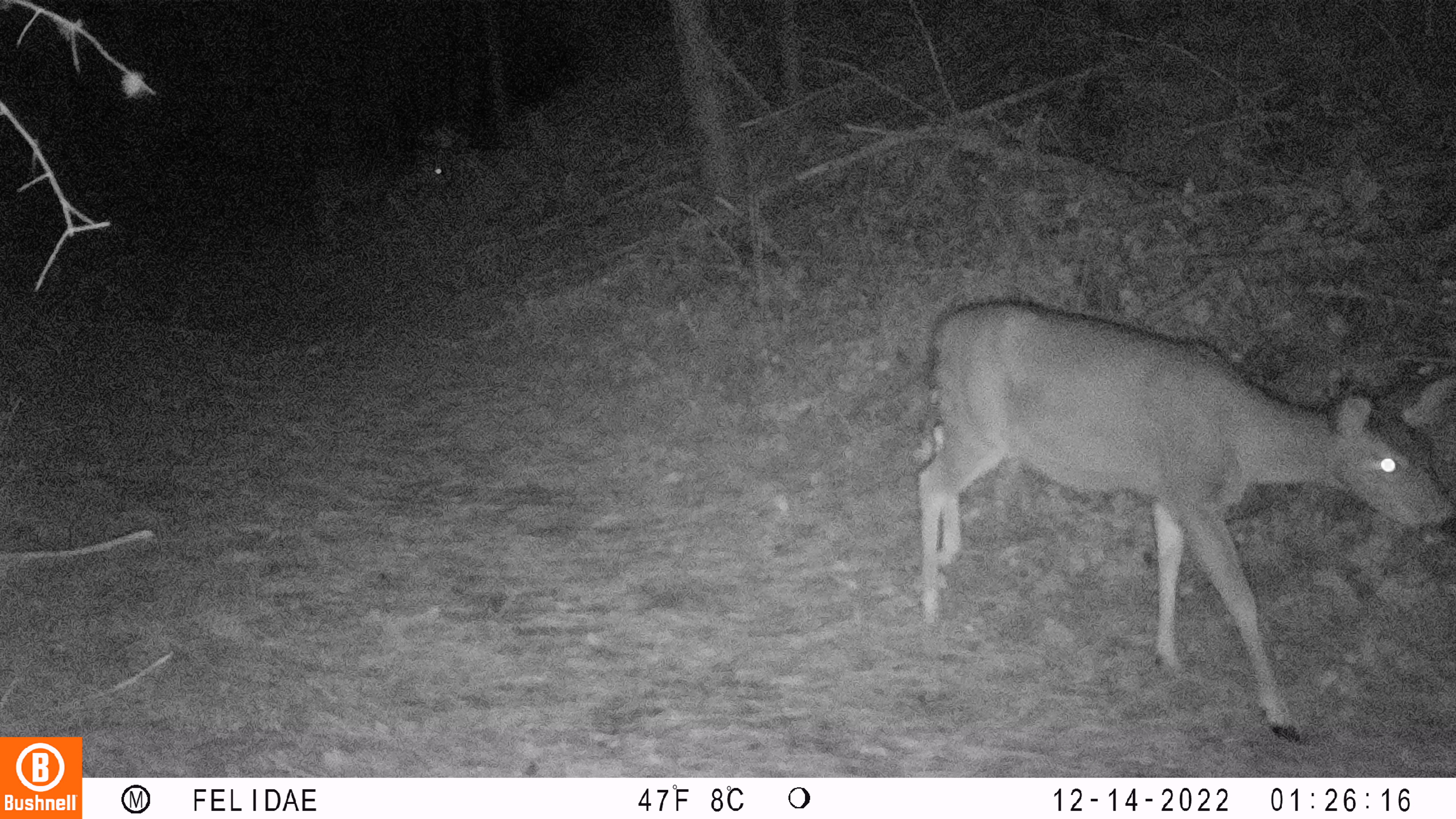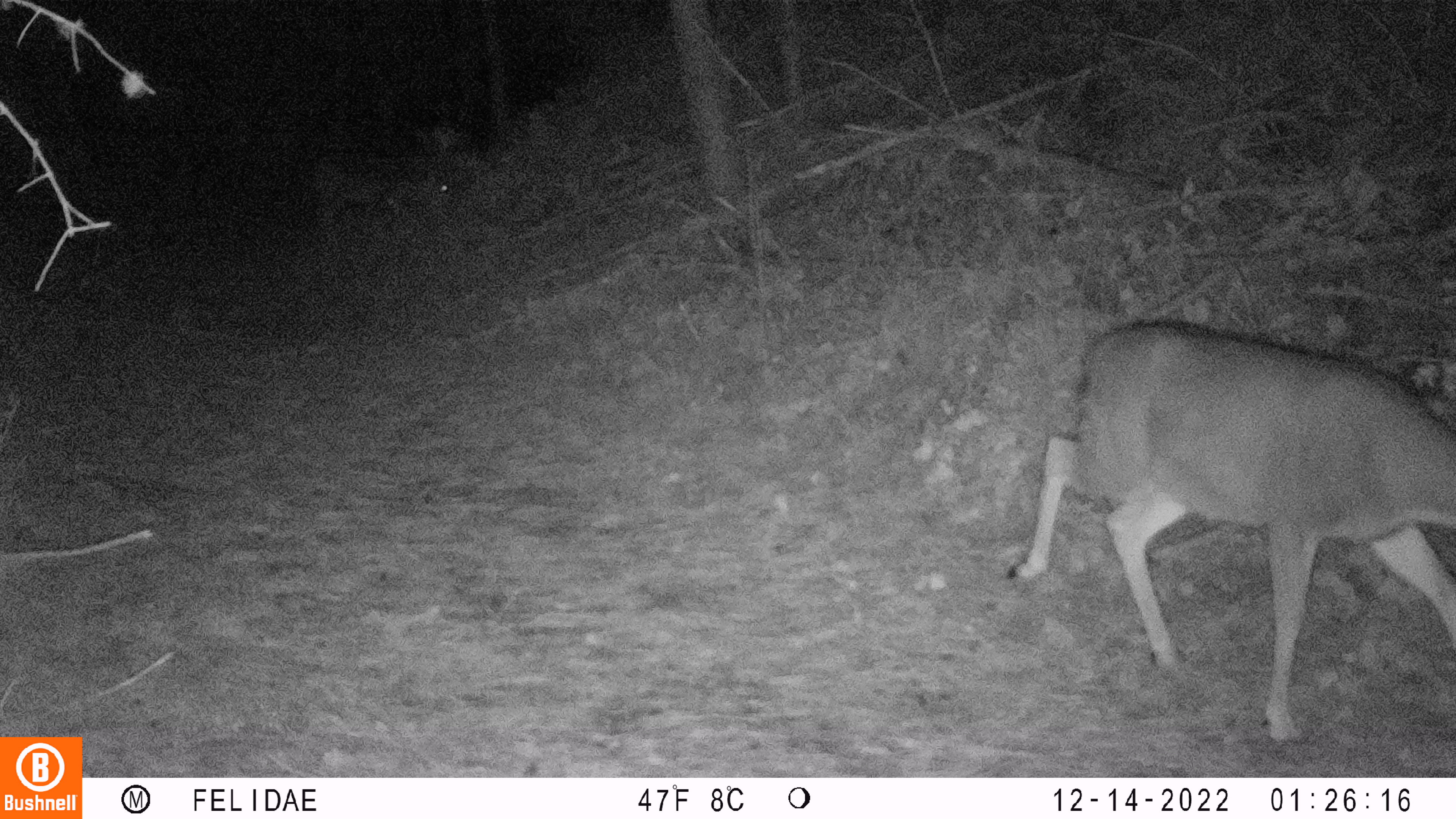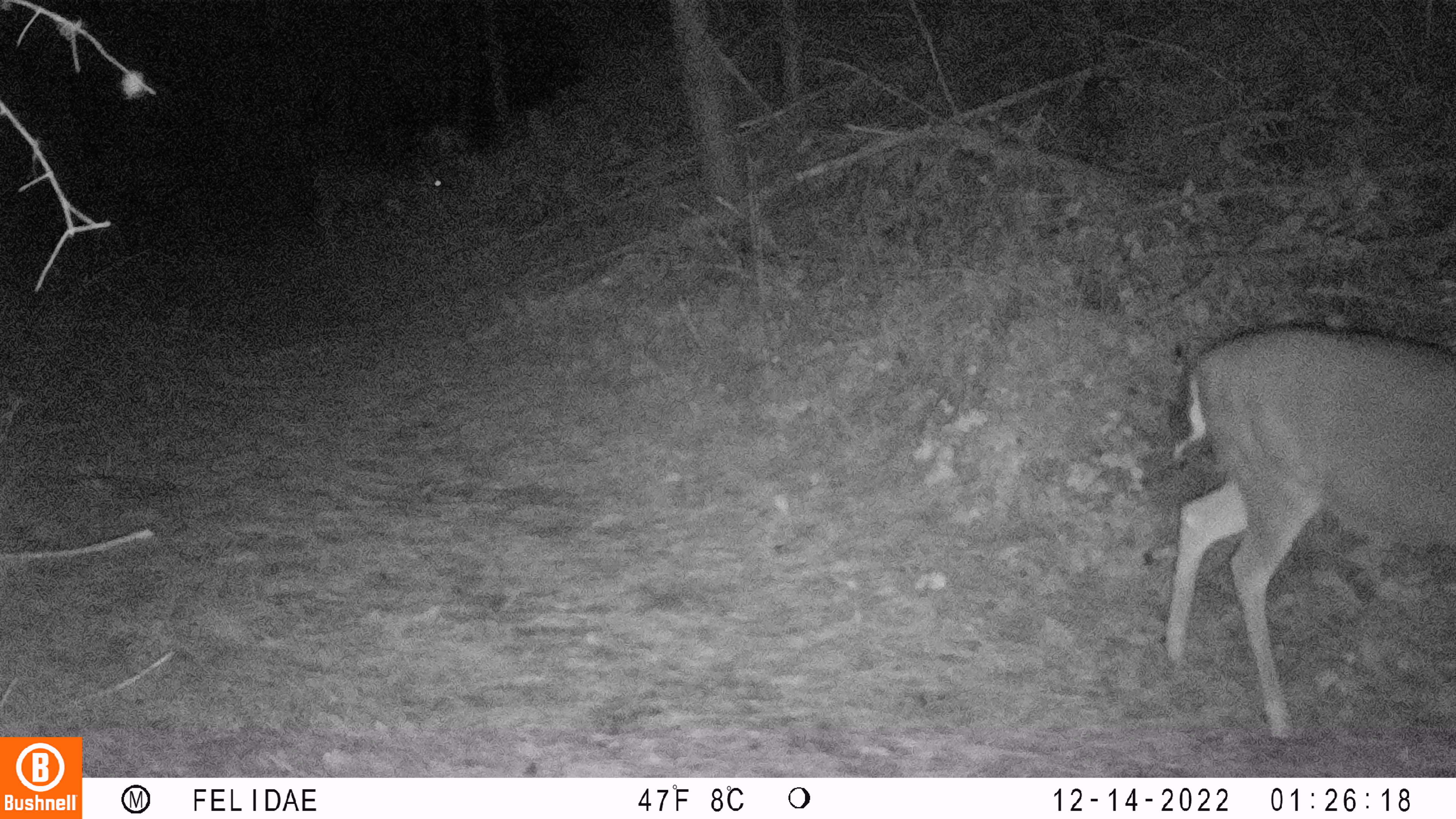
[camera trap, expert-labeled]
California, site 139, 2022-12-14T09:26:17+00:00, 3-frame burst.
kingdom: Animalia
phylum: Chordata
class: Mammalia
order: Artiodactyla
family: Cervidae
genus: Odocoileus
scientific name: Odocoileus hemionus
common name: mule deer